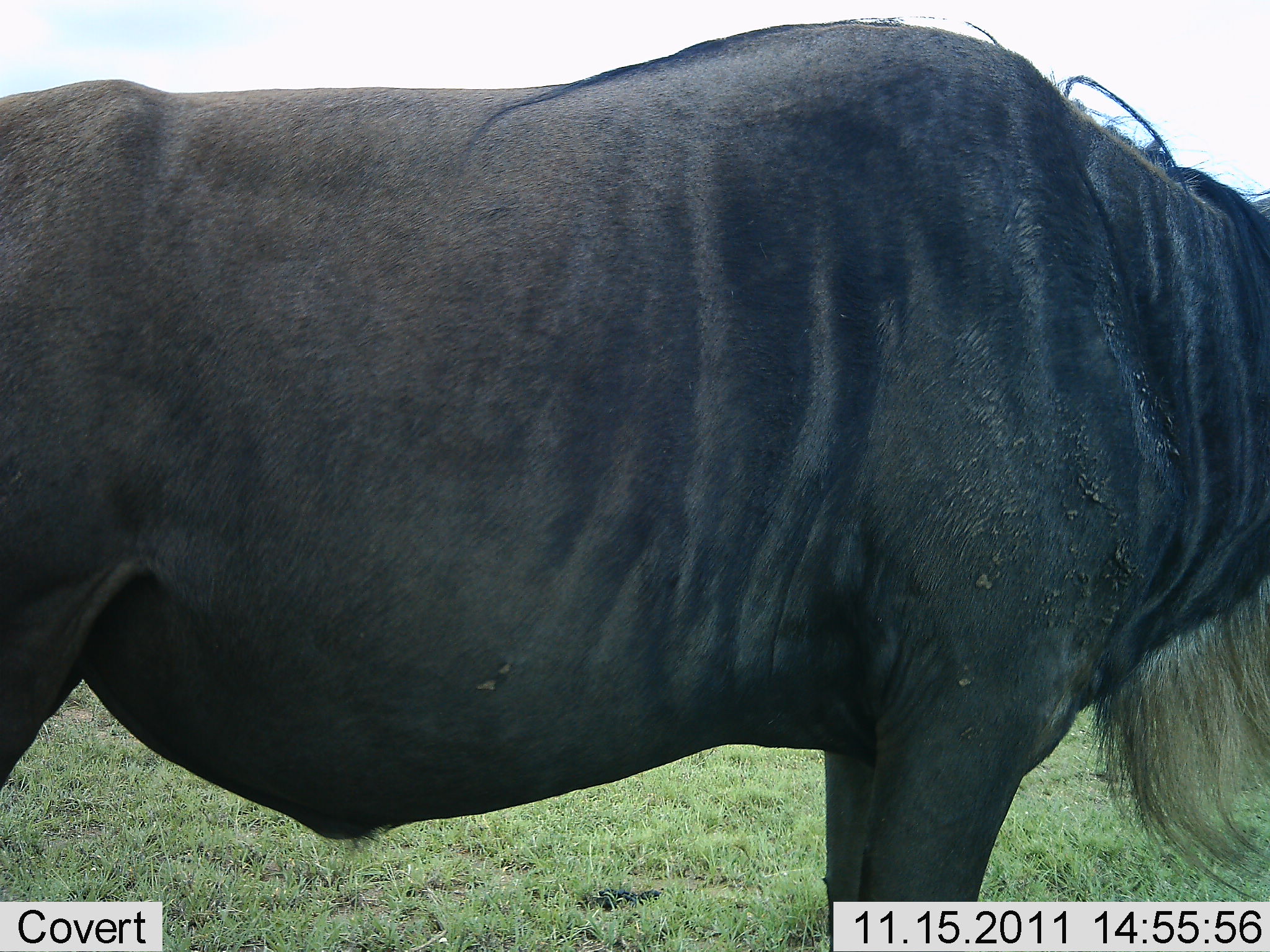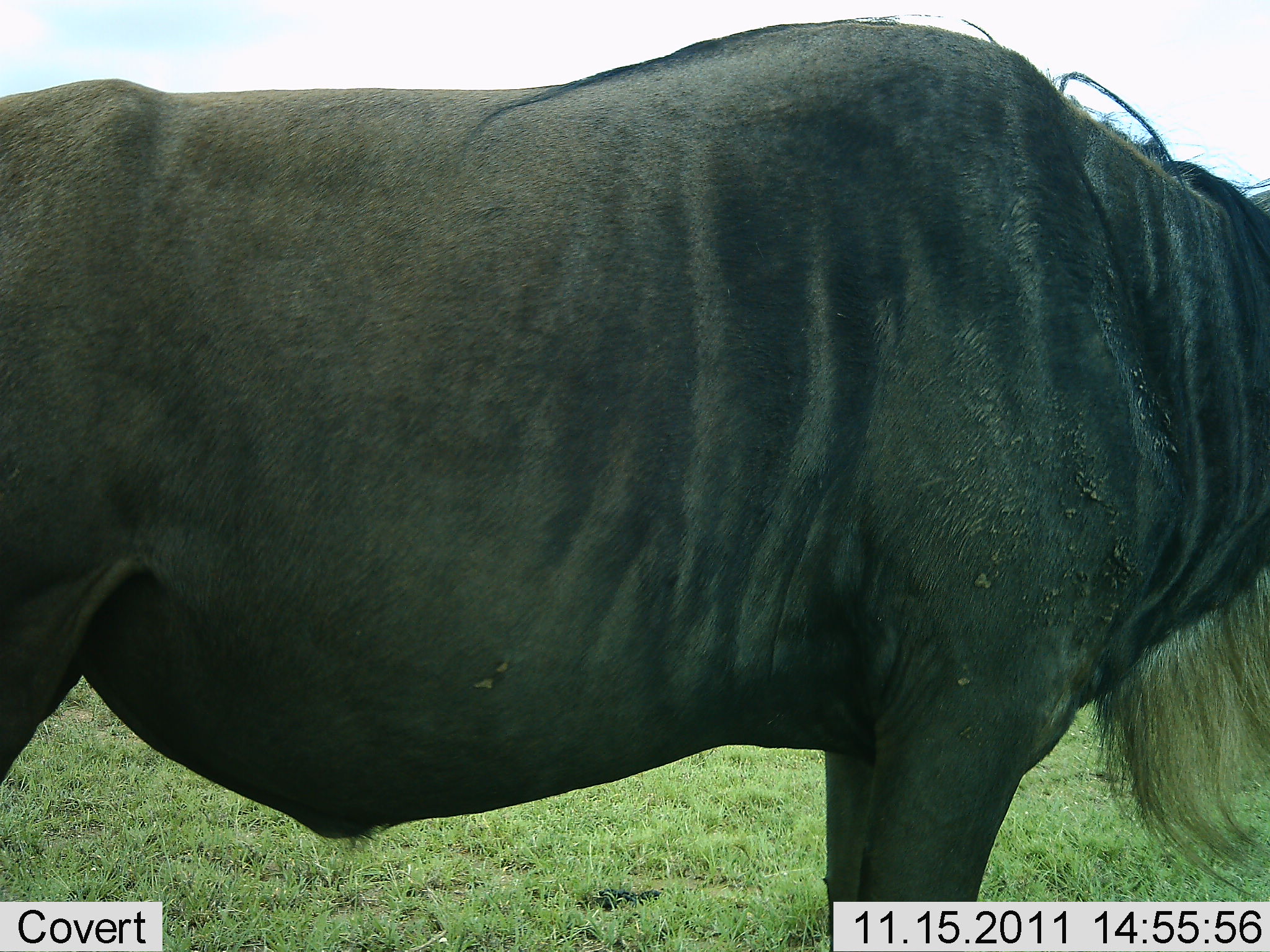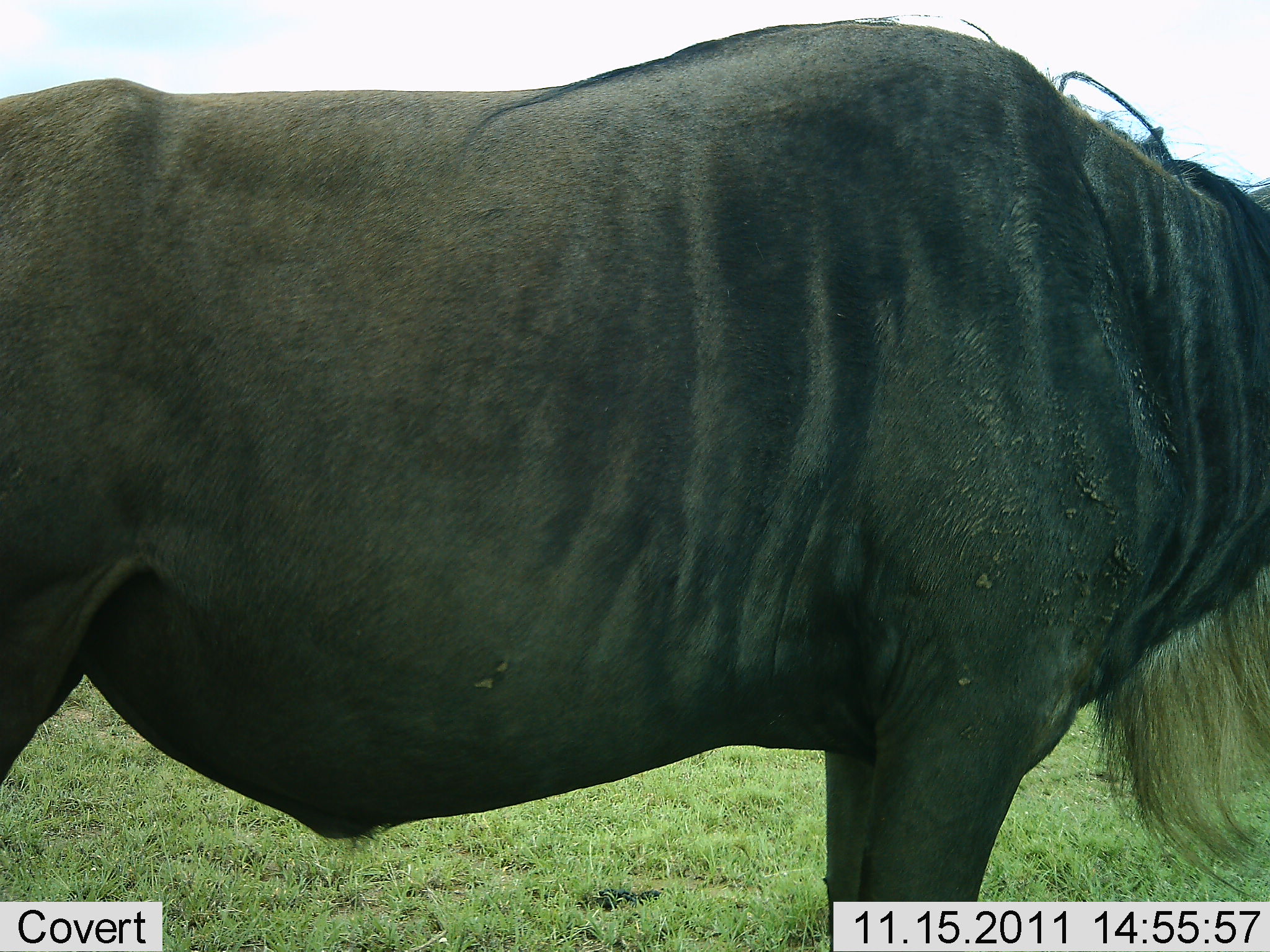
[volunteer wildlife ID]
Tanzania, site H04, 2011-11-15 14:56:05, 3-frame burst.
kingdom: Animalia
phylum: Chordata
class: Mammalia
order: Artiodactyla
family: Bovidae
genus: Connochaetes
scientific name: Connochaetes taurinus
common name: blue wildebeest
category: wildebeest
Wildebeest (blue wildebeest) (Connochaetes taurinus), count 1. Behavior (volunteer vote fractions): standing 100%, resting 0%, moving 0%, interacting 0%. Young present (vote fraction): 0%. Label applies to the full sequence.